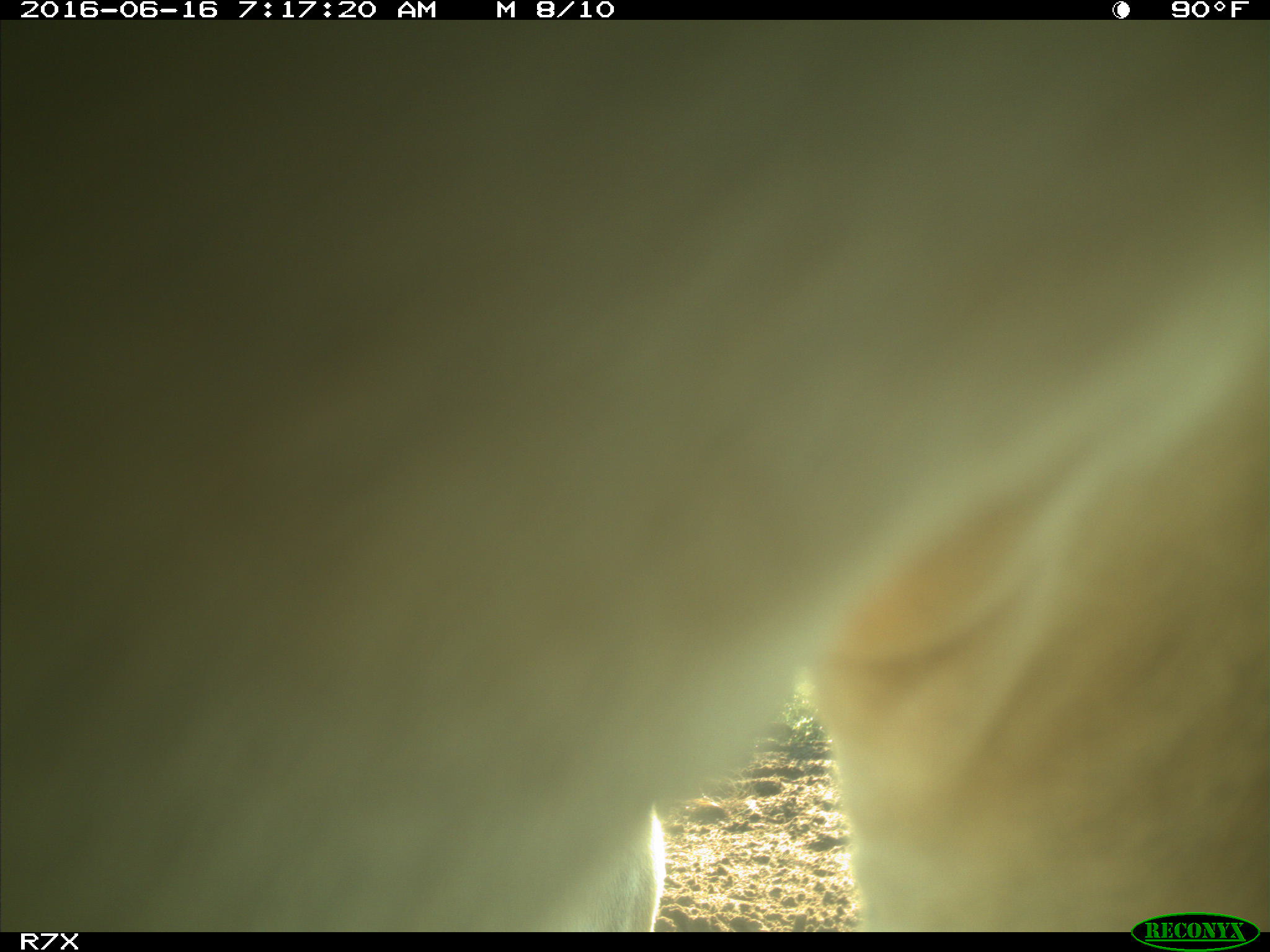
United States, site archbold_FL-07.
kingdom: Animalia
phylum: Chordata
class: Mammalia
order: Artiodactyla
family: Bovidae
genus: Bos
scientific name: Bos taurus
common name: domestic cow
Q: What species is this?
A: Bos taurus (domestic cow).